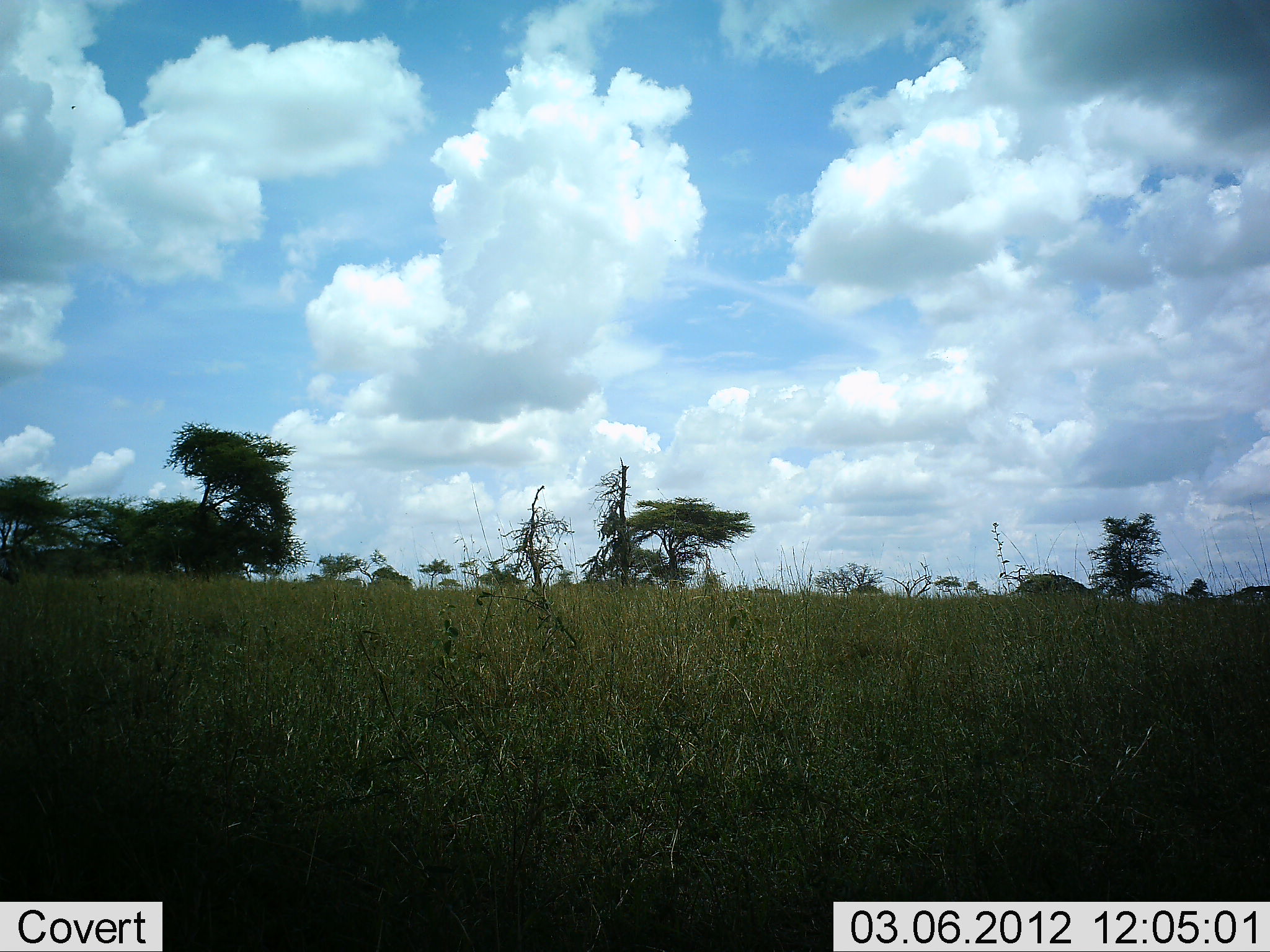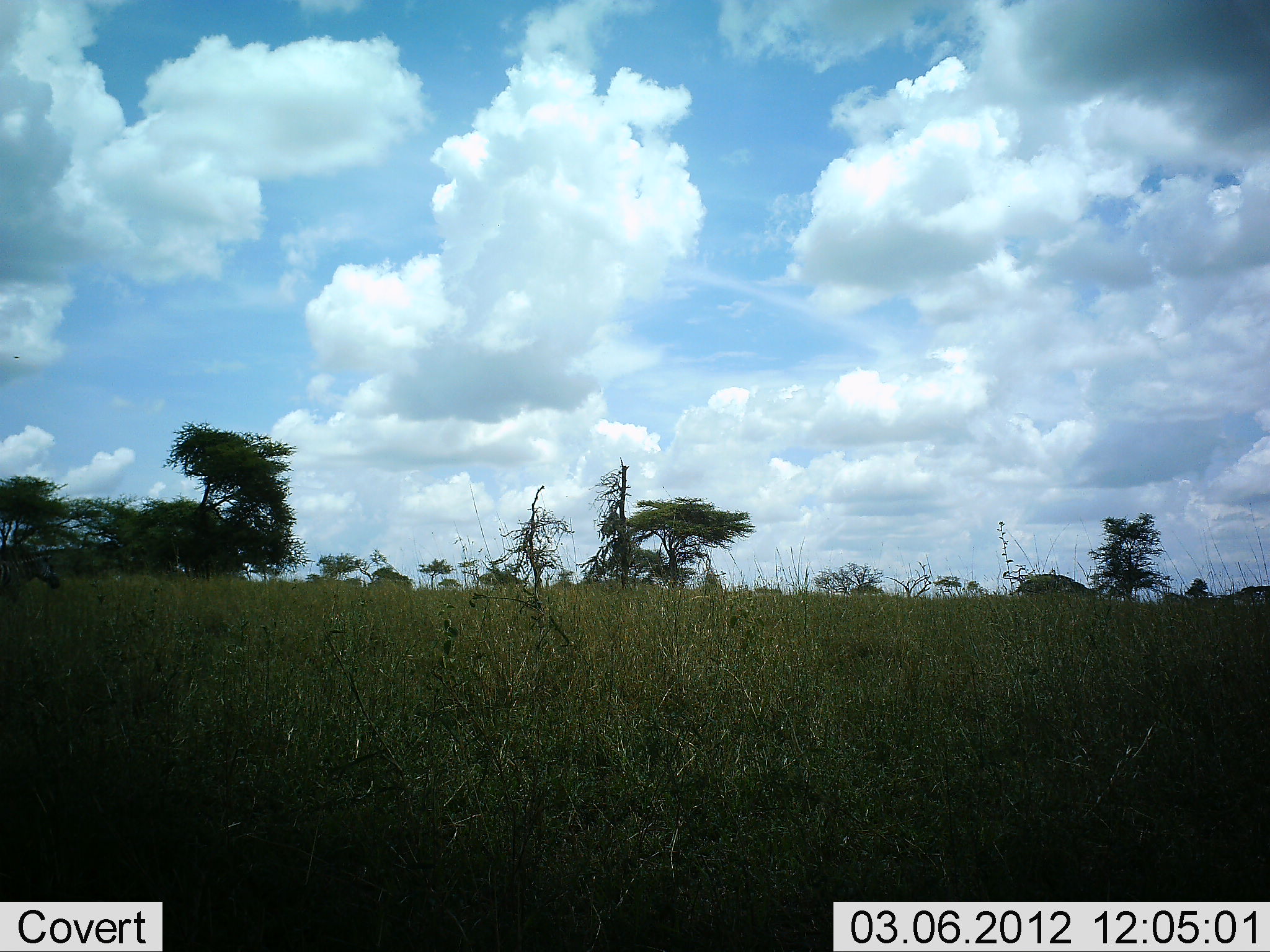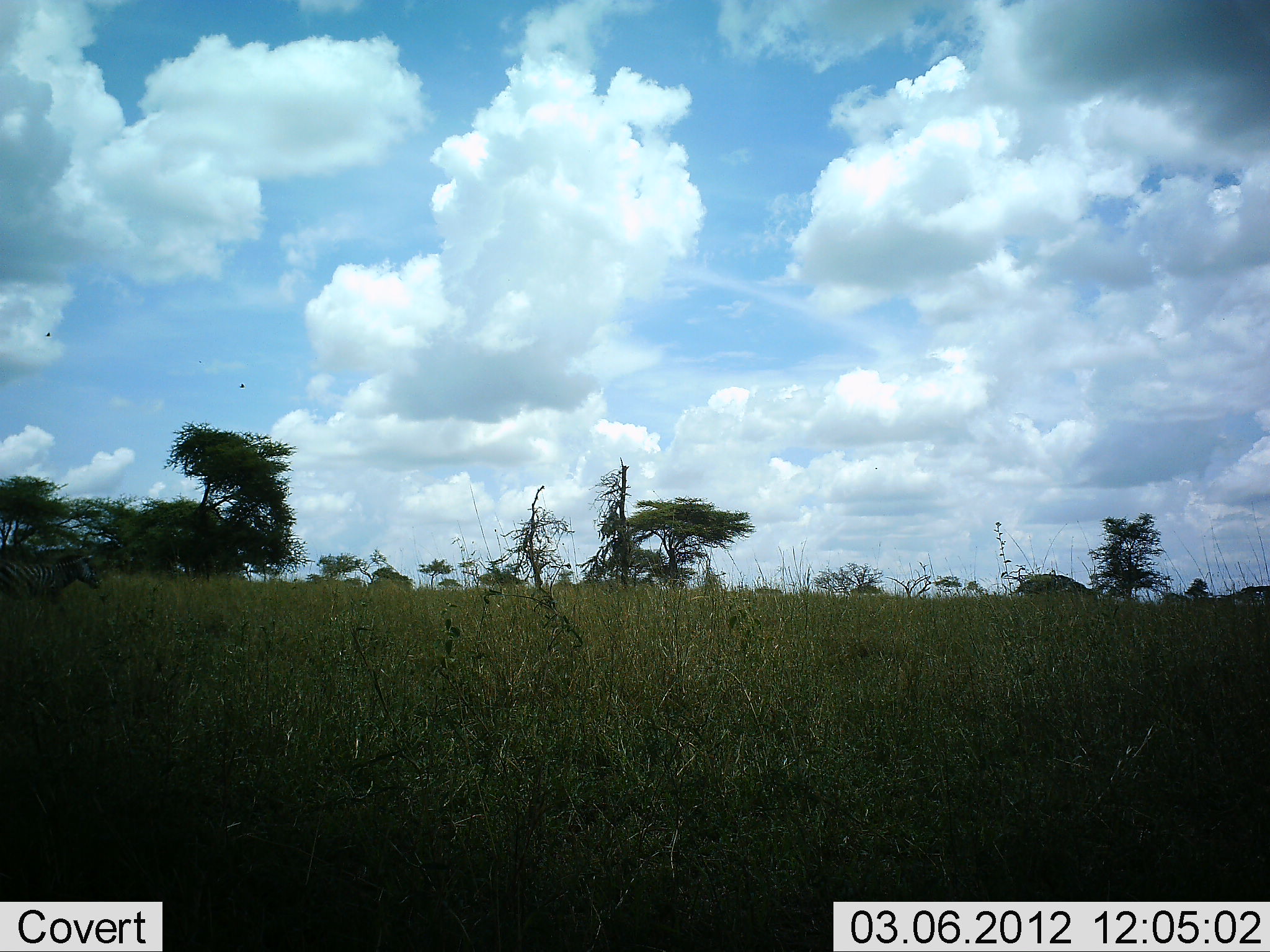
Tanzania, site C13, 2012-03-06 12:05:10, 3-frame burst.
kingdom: Animalia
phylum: Chordata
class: Mammalia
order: Perissodactyla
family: Equidae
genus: Equus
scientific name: Equus quagga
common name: plains zebra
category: zebra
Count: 1.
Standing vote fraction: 0%.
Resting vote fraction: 0%.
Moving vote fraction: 100%.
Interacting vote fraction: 0%.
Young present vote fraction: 0%.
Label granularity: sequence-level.